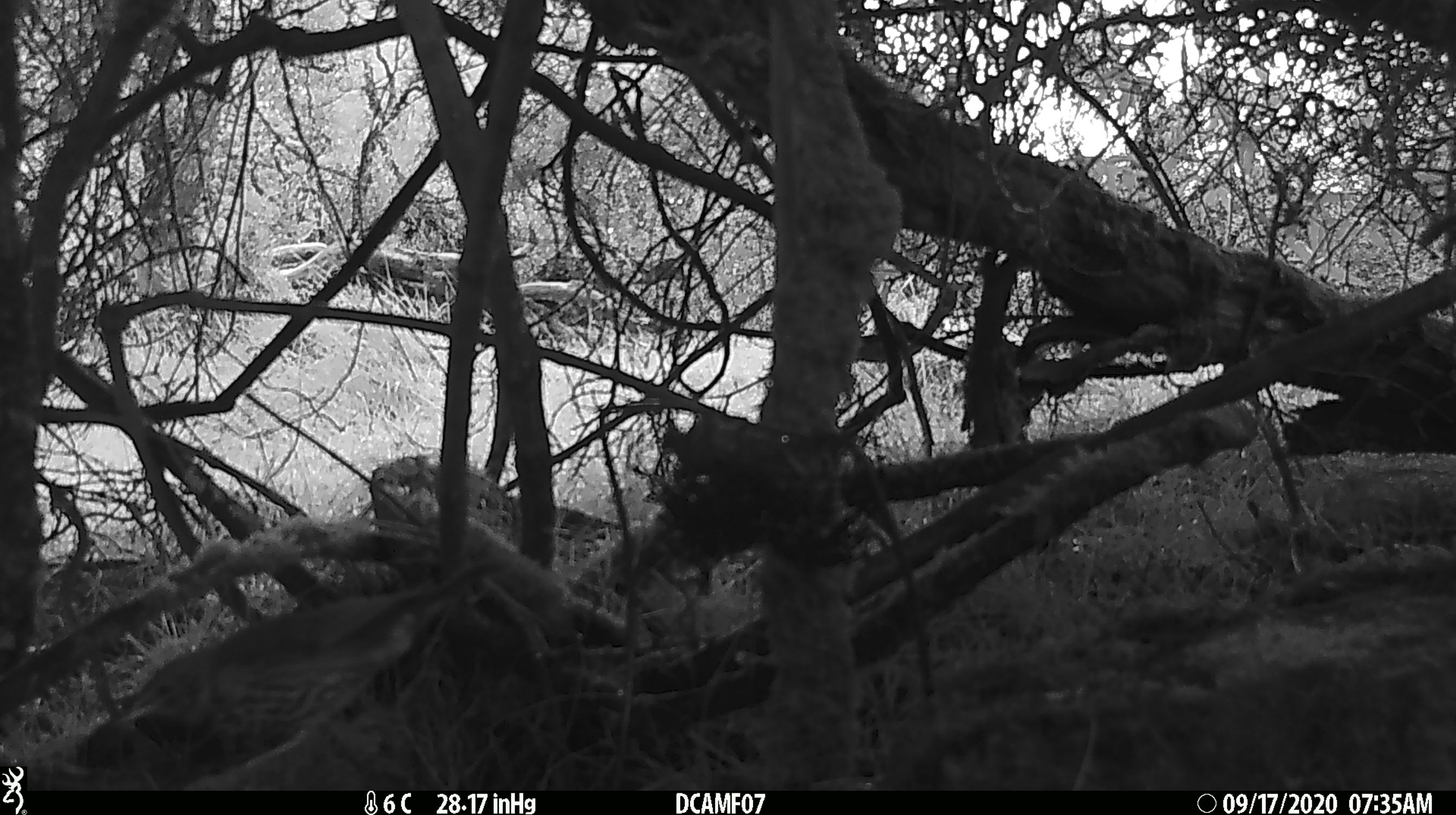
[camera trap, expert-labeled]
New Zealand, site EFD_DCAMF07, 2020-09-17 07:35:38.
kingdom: Animalia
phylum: Chordata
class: Aves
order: Passeriformes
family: Turdidae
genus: Turdus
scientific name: Turdus philomelos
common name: song thrush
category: thrush